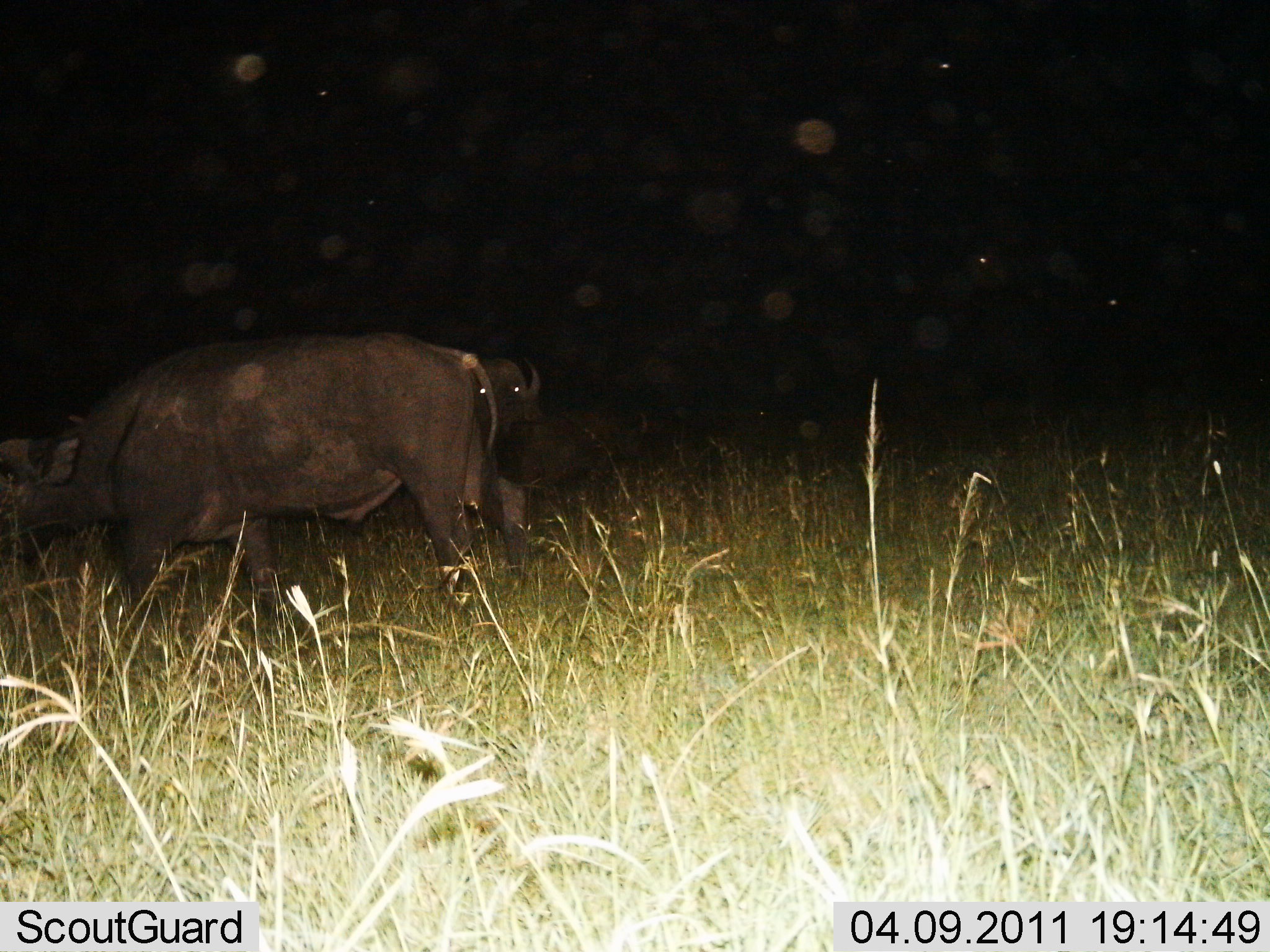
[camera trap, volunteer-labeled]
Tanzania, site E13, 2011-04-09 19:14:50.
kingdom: Animalia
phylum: Chordata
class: Mammalia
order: Artiodactyla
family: Bovidae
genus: Syncerus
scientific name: Syncerus caffer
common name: cape buffalo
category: buffalo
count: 2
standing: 60%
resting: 10%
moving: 20%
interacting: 0%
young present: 0%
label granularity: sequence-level